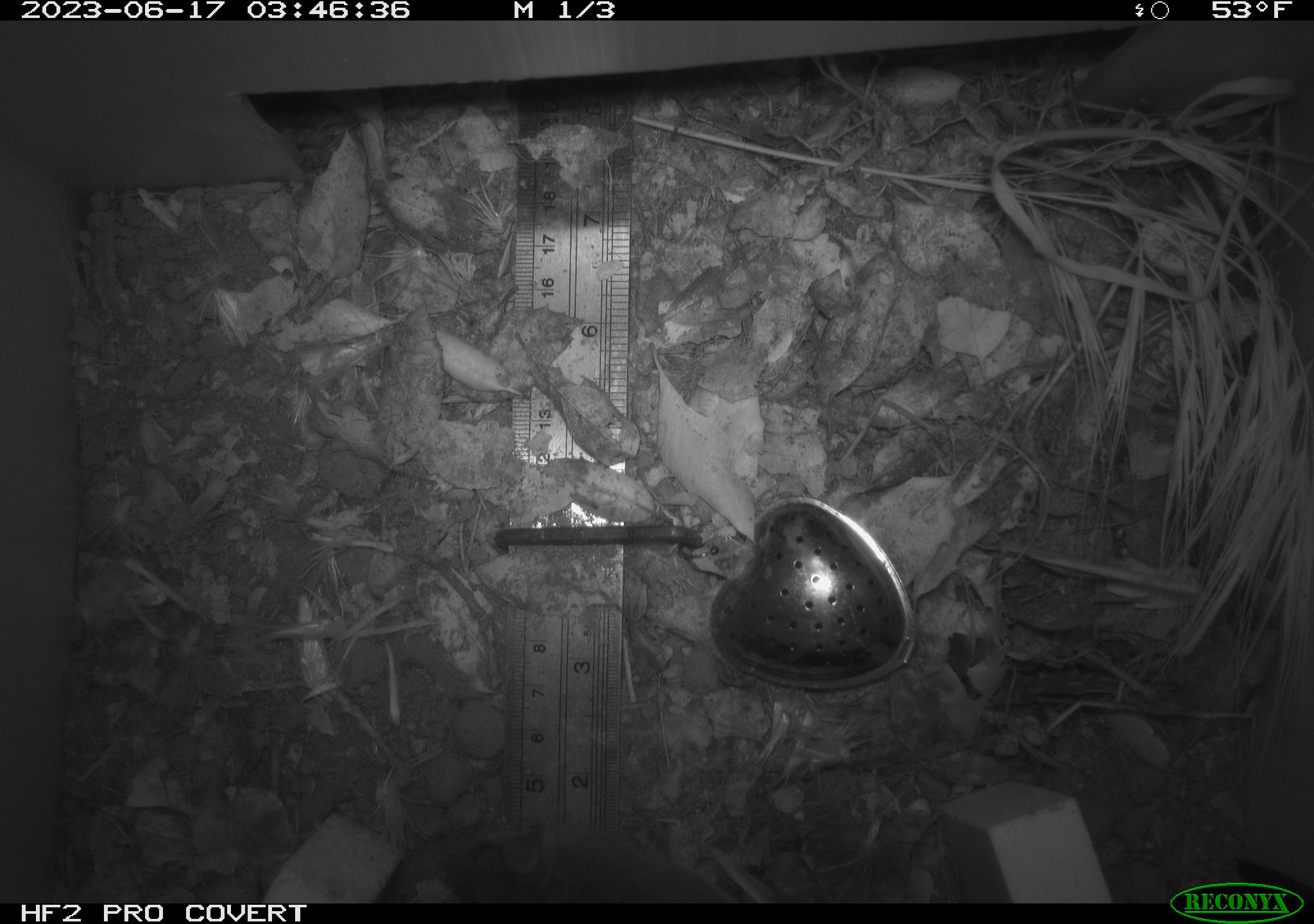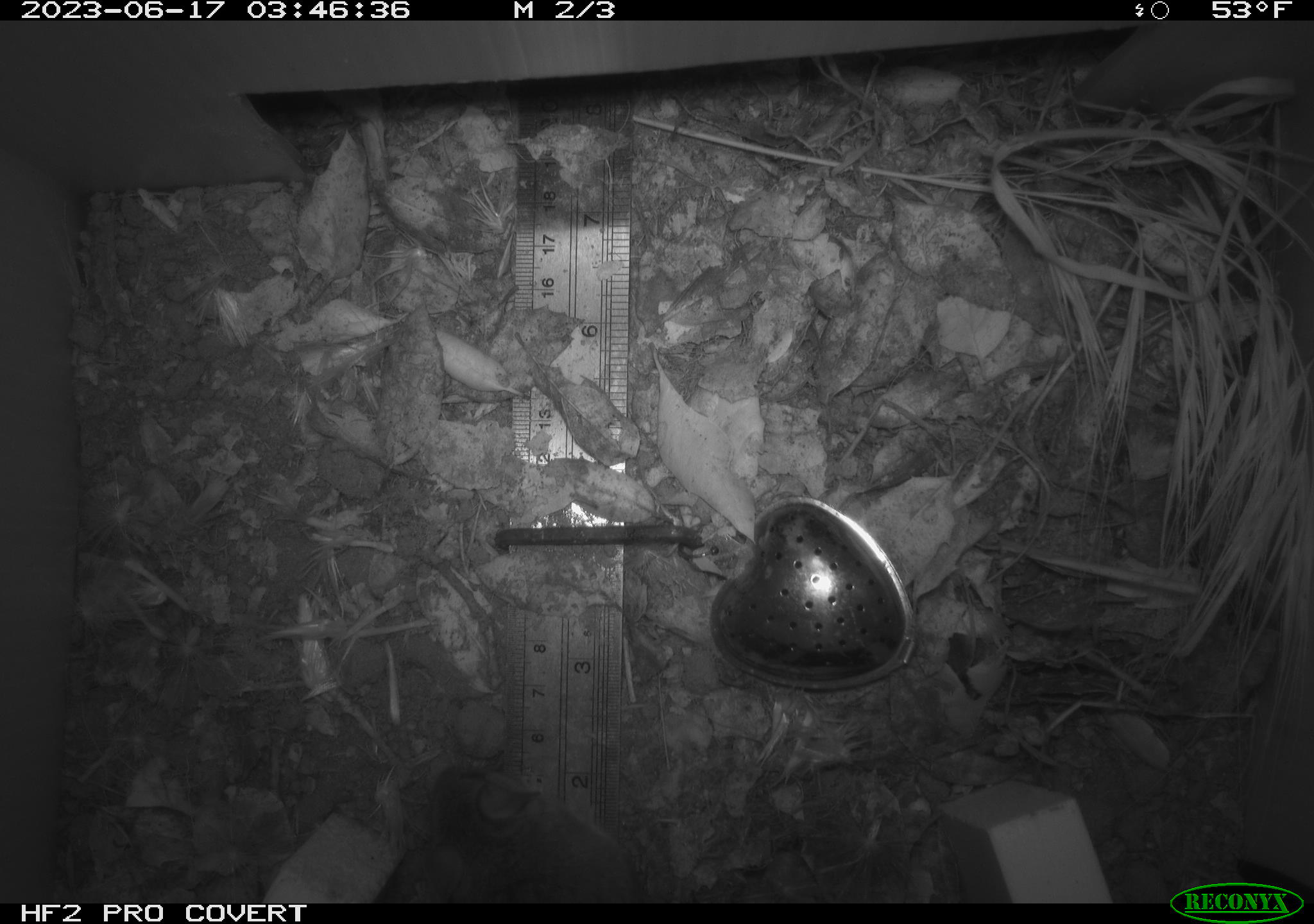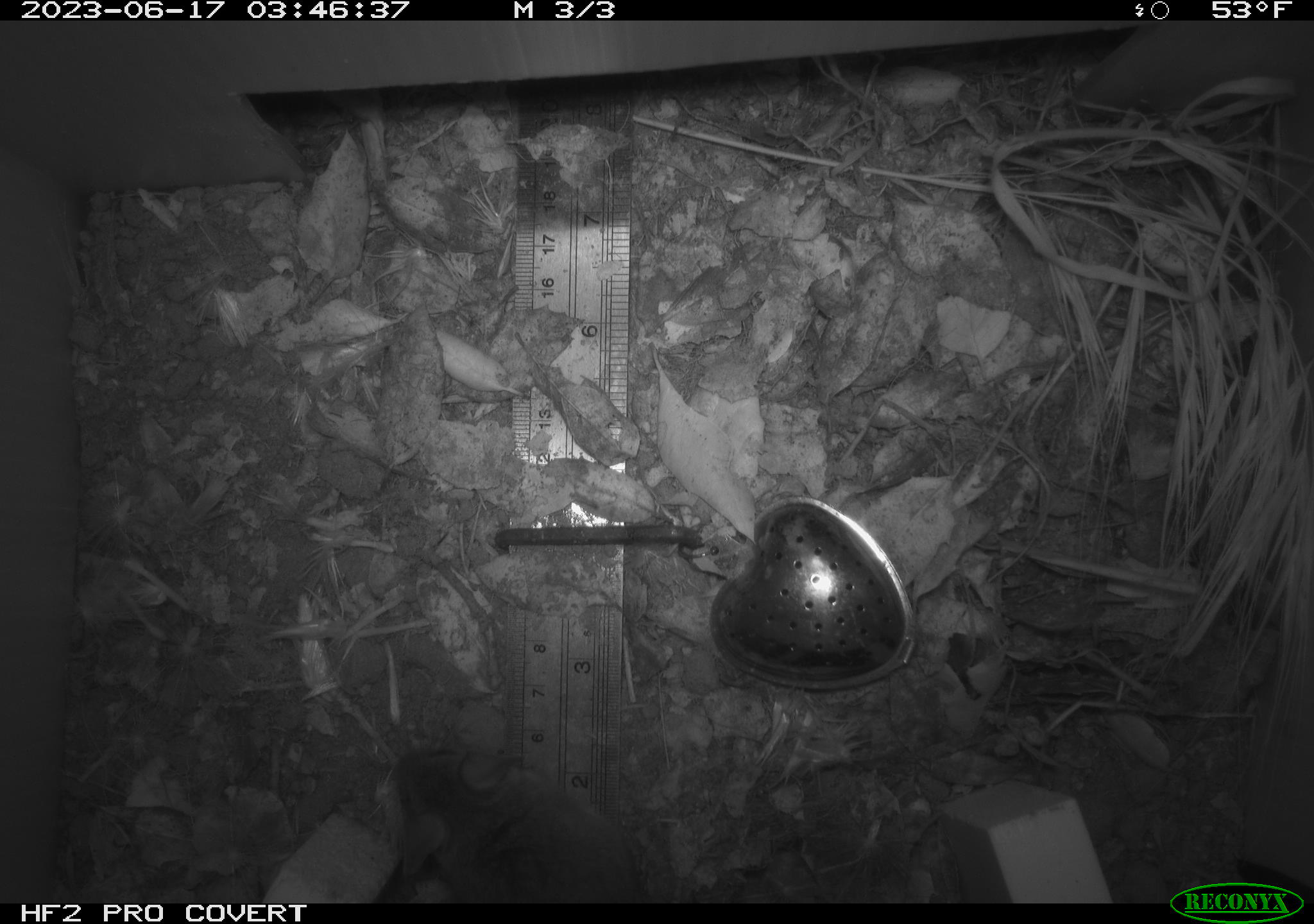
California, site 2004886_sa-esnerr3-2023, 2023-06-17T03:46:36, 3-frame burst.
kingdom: Animalia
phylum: Chordata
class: Mammalia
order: Rodentia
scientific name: Rodentia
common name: mouse species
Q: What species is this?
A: Mouse species (Rodentia).